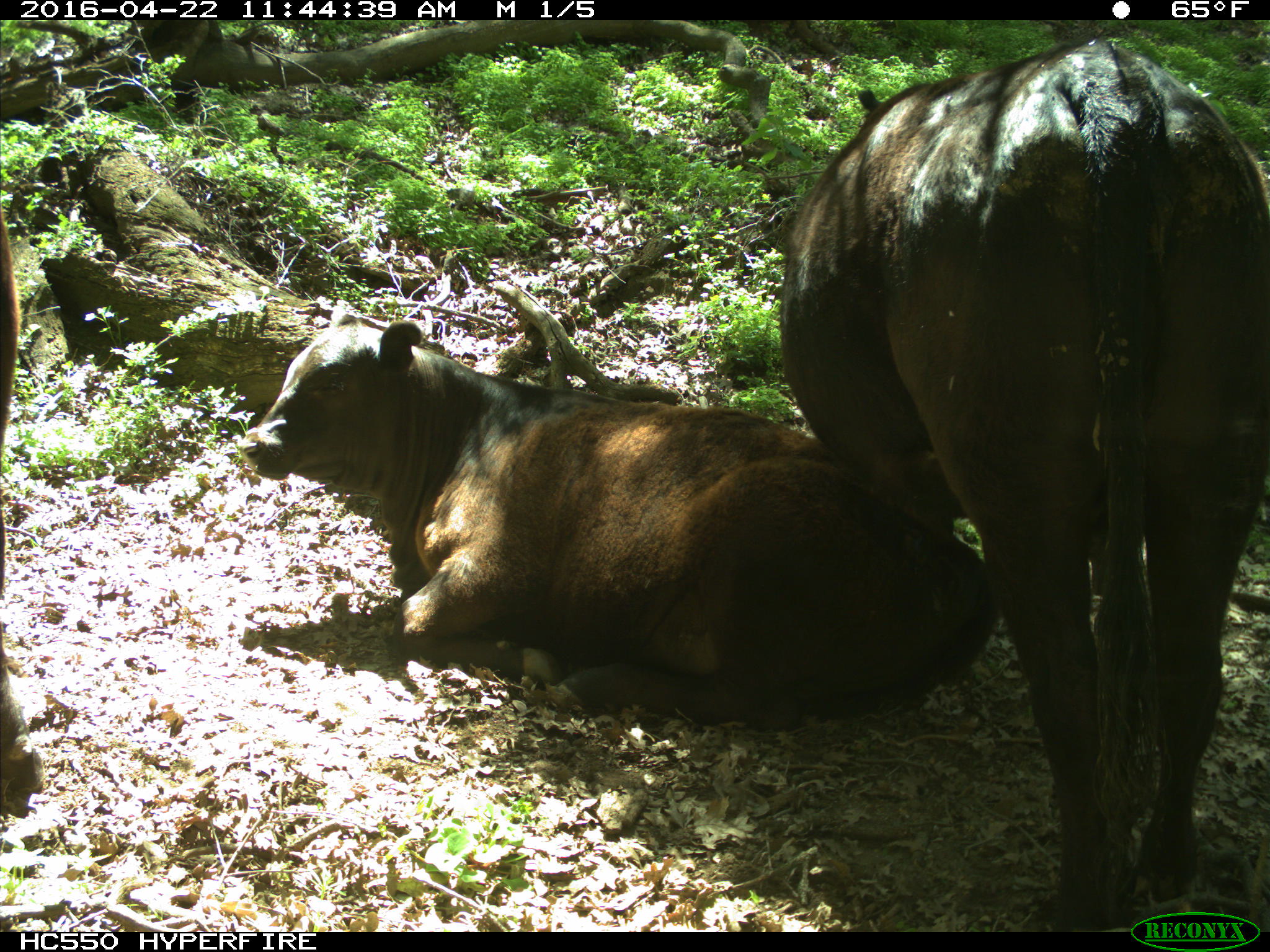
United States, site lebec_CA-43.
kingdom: Animalia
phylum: Chordata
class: Mammalia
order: Artiodactyla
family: Bovidae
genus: Bos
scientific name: Bos taurus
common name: domestic cow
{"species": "Bos taurus (domestic cow)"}